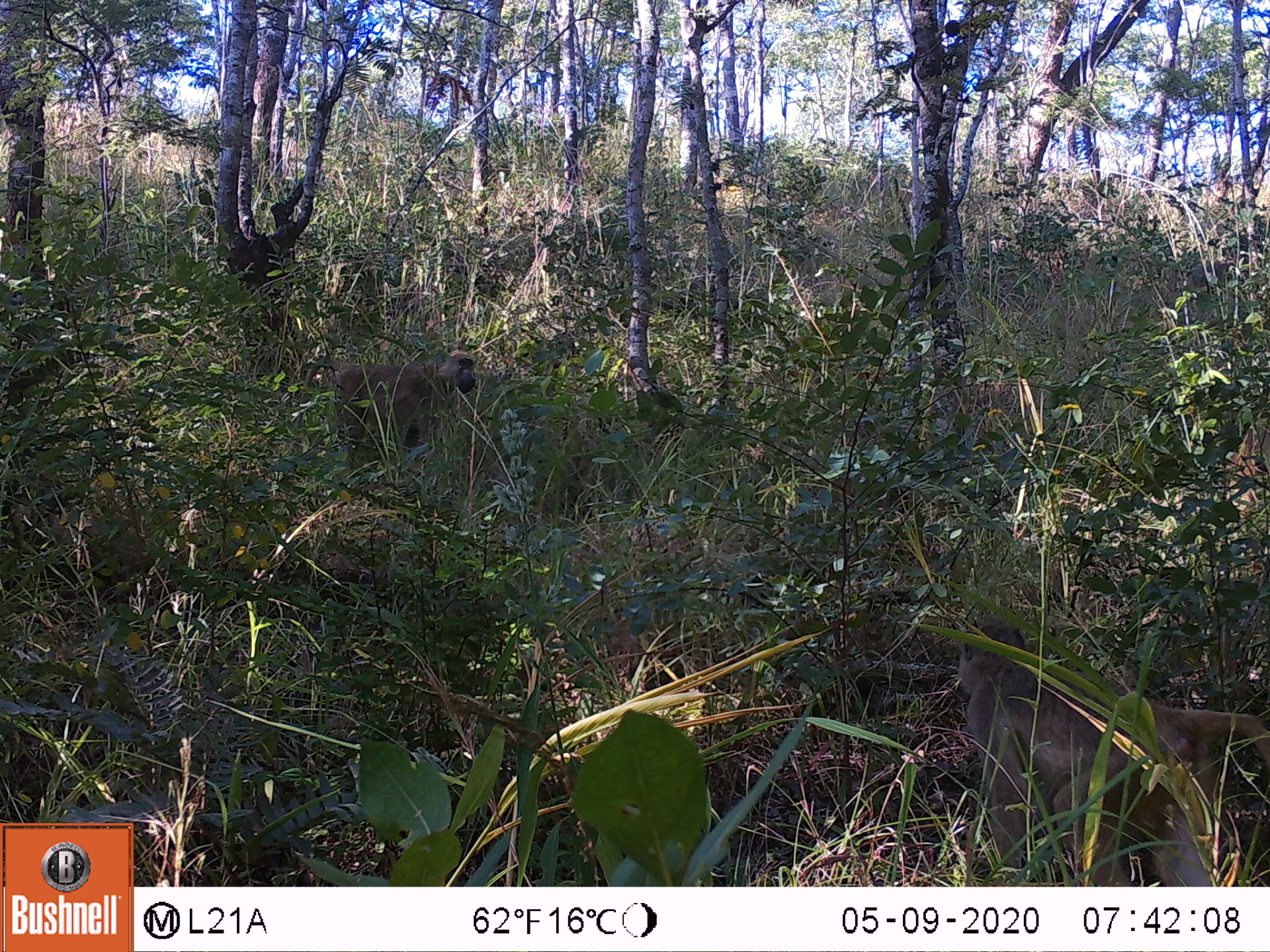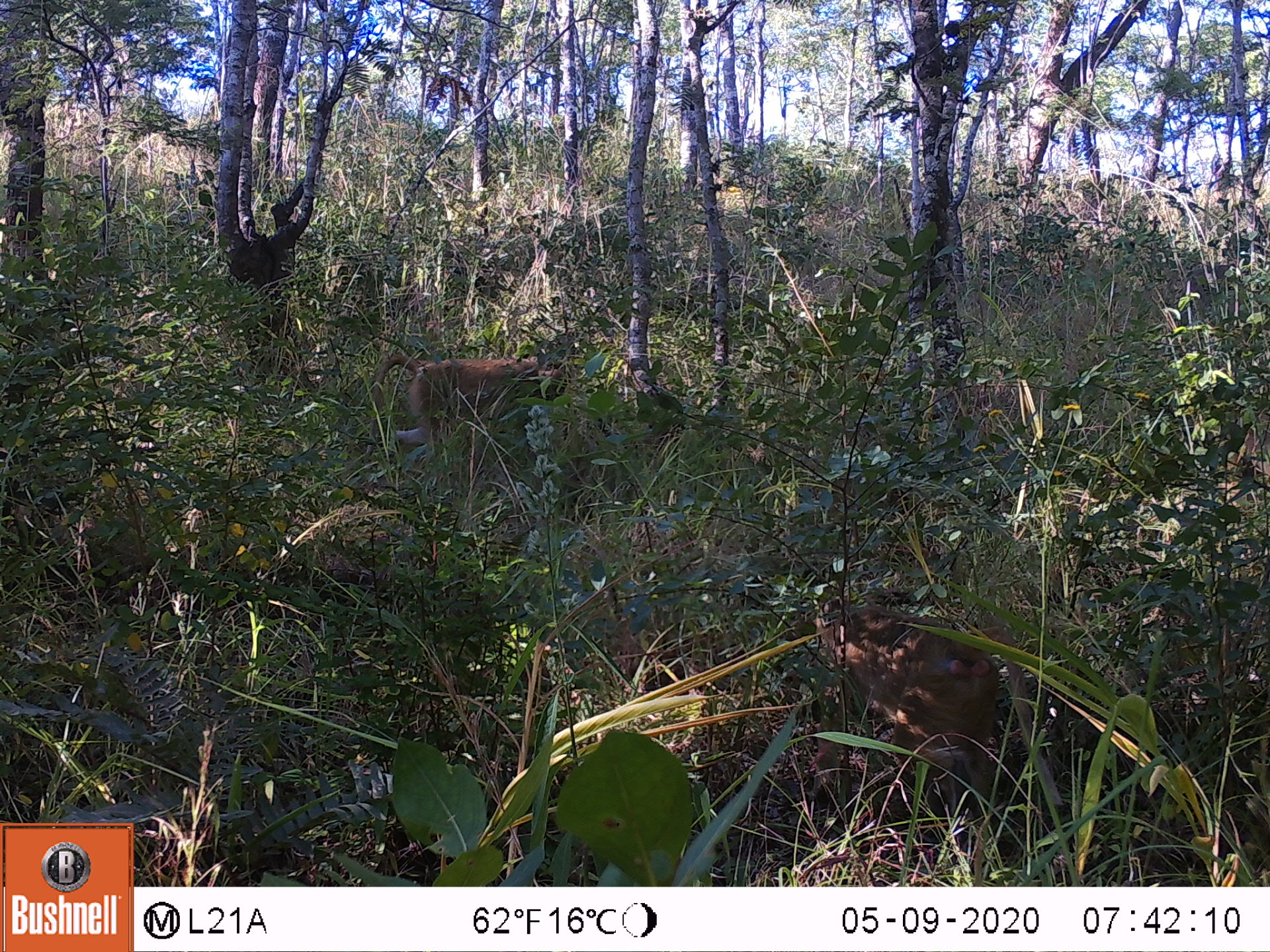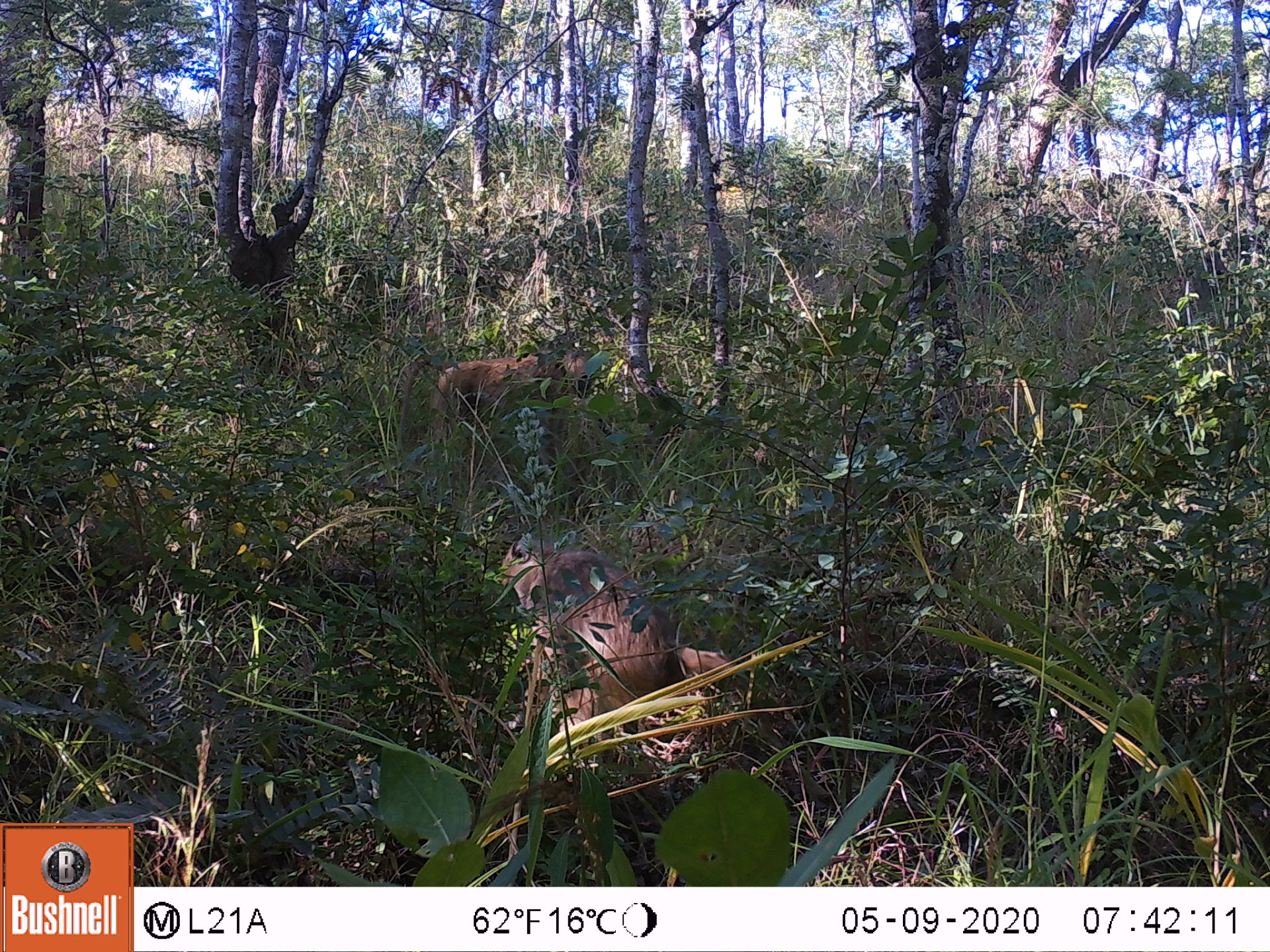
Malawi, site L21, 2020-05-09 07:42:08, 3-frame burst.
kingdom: Animalia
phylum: Chordata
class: Mammalia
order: Primates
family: Cercopithecidae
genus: Papio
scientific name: Papio cynocephalus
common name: yellow baboon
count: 2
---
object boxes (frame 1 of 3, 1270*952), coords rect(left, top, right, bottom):
yellow baboon: rect(948, 617, 1262, 882); rect(295, 343, 486, 463)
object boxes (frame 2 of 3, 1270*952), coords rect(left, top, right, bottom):
yellow baboon: rect(818, 587, 1049, 824); rect(366, 348, 575, 469)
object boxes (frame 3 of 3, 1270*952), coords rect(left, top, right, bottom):
yellow baboon: rect(492, 530, 732, 754); rect(393, 345, 595, 431)